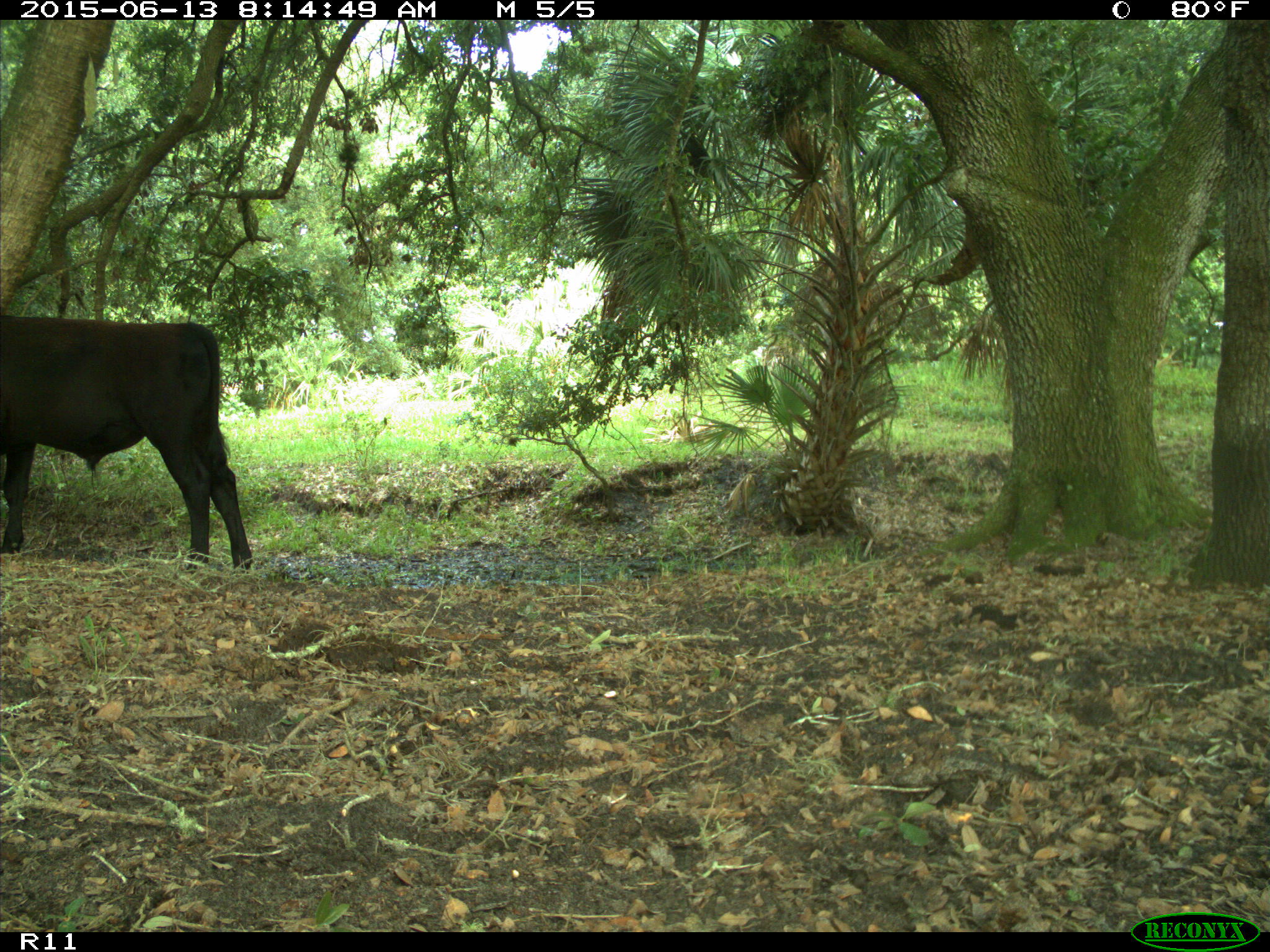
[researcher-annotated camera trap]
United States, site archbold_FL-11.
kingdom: Animalia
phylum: Chordata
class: Mammalia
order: Artiodactyla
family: Bovidae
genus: Bos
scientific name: Bos taurus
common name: domestic cow